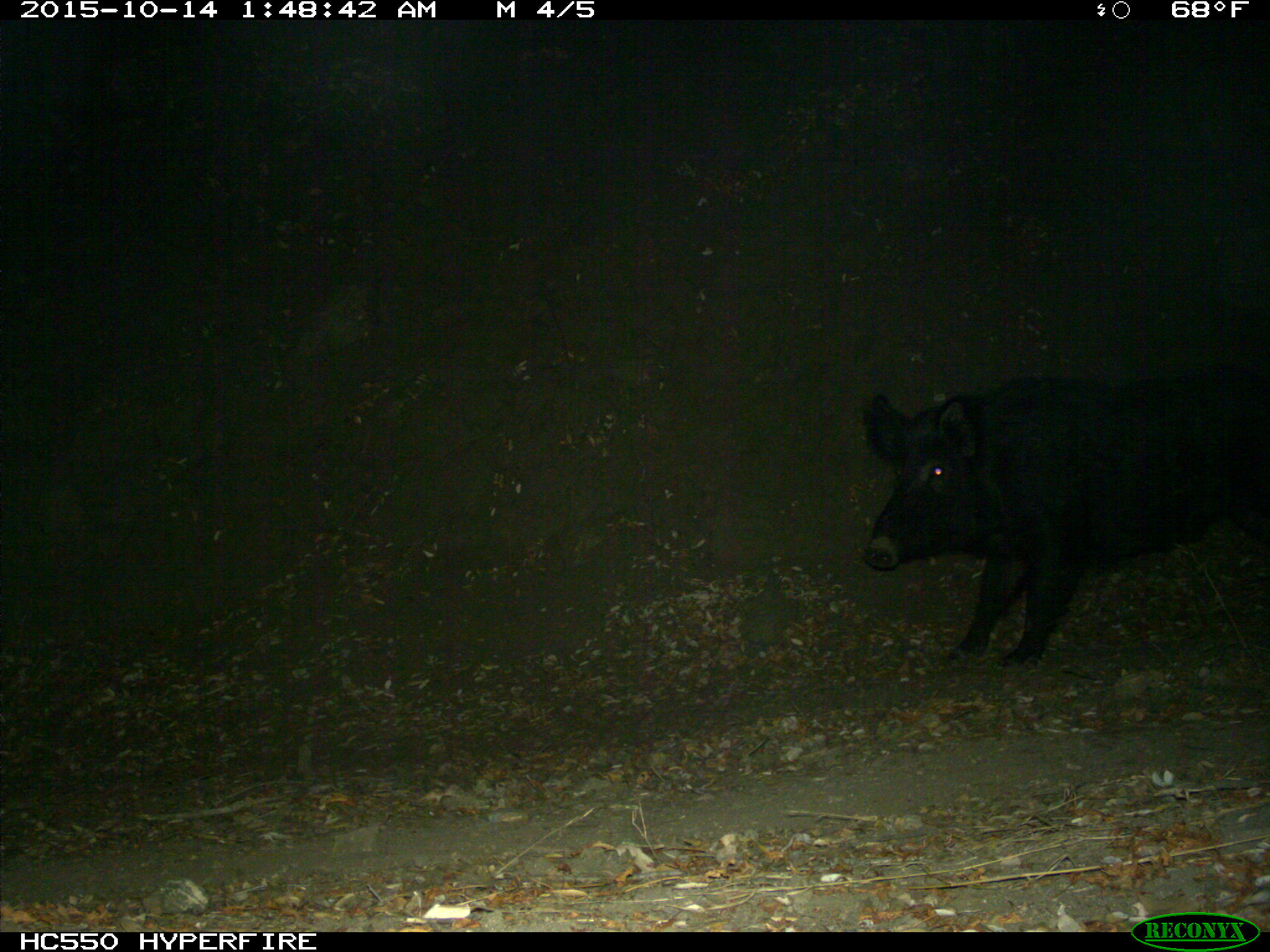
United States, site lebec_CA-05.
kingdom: Animalia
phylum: Chordata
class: Mammalia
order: Artiodactyla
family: Suidae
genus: Sus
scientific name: Sus scrofa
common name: wild boar